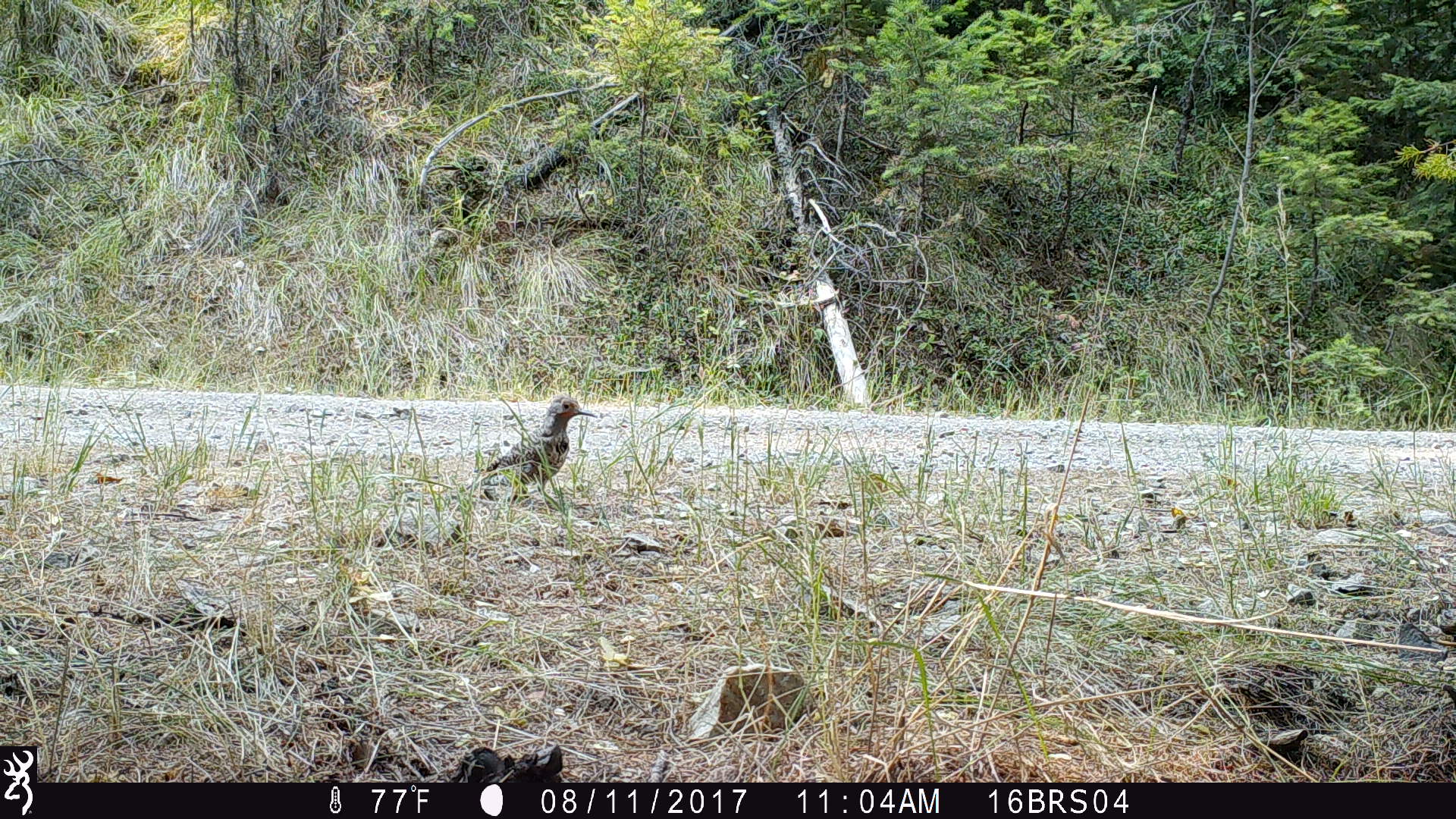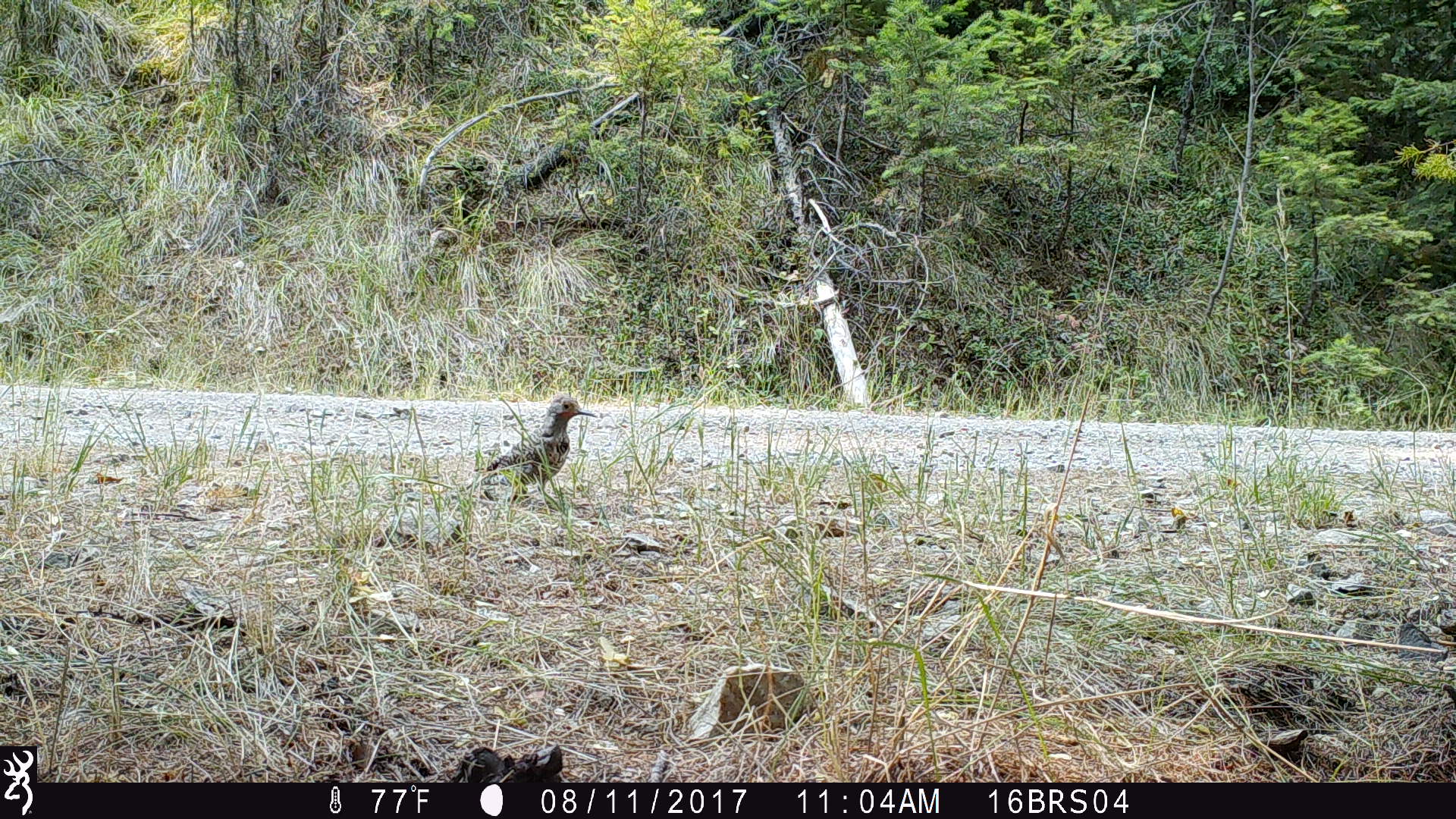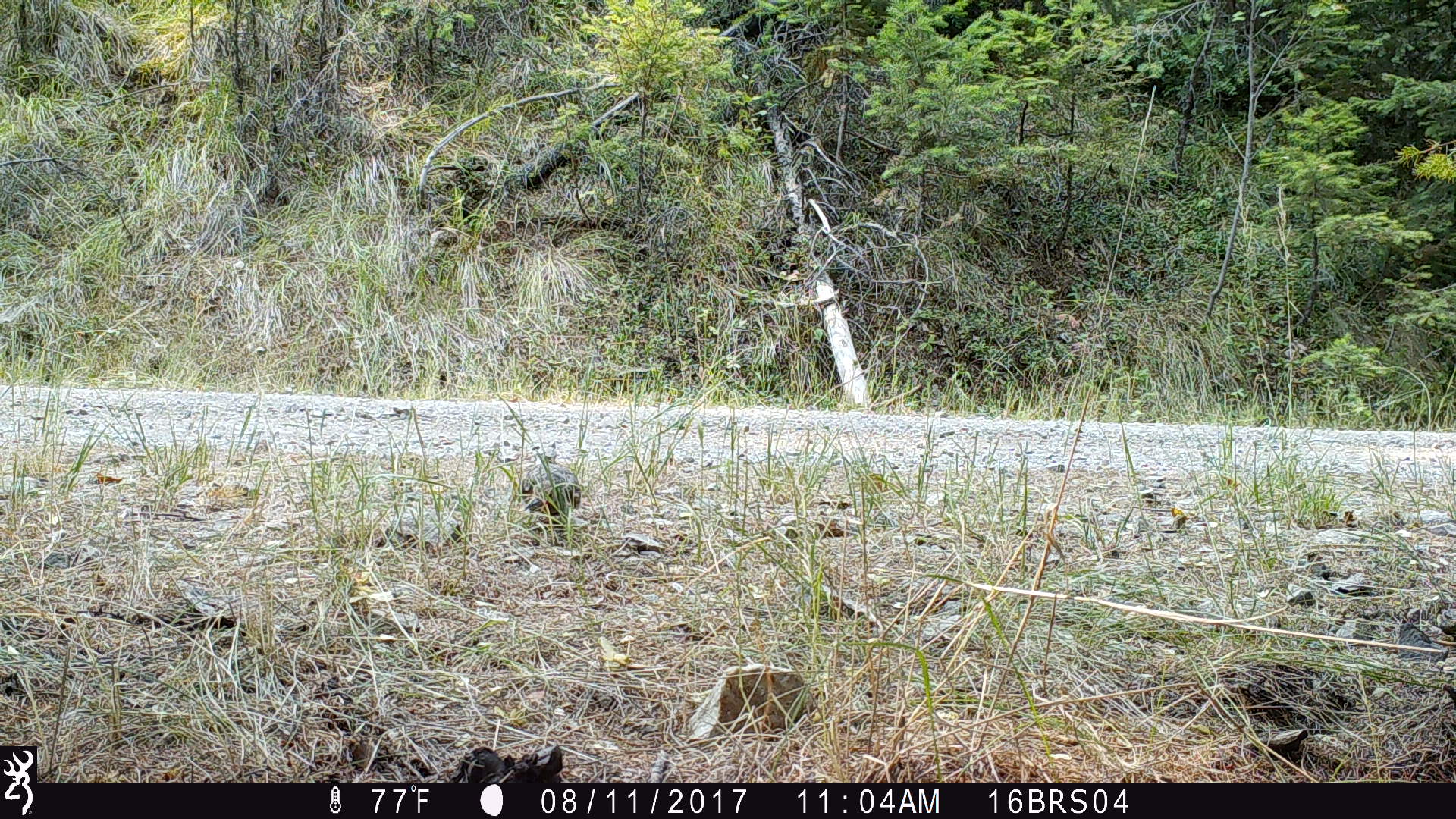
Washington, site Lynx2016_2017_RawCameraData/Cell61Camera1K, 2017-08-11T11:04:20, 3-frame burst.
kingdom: Animalia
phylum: Chordata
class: Aves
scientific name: Aves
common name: birds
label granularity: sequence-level